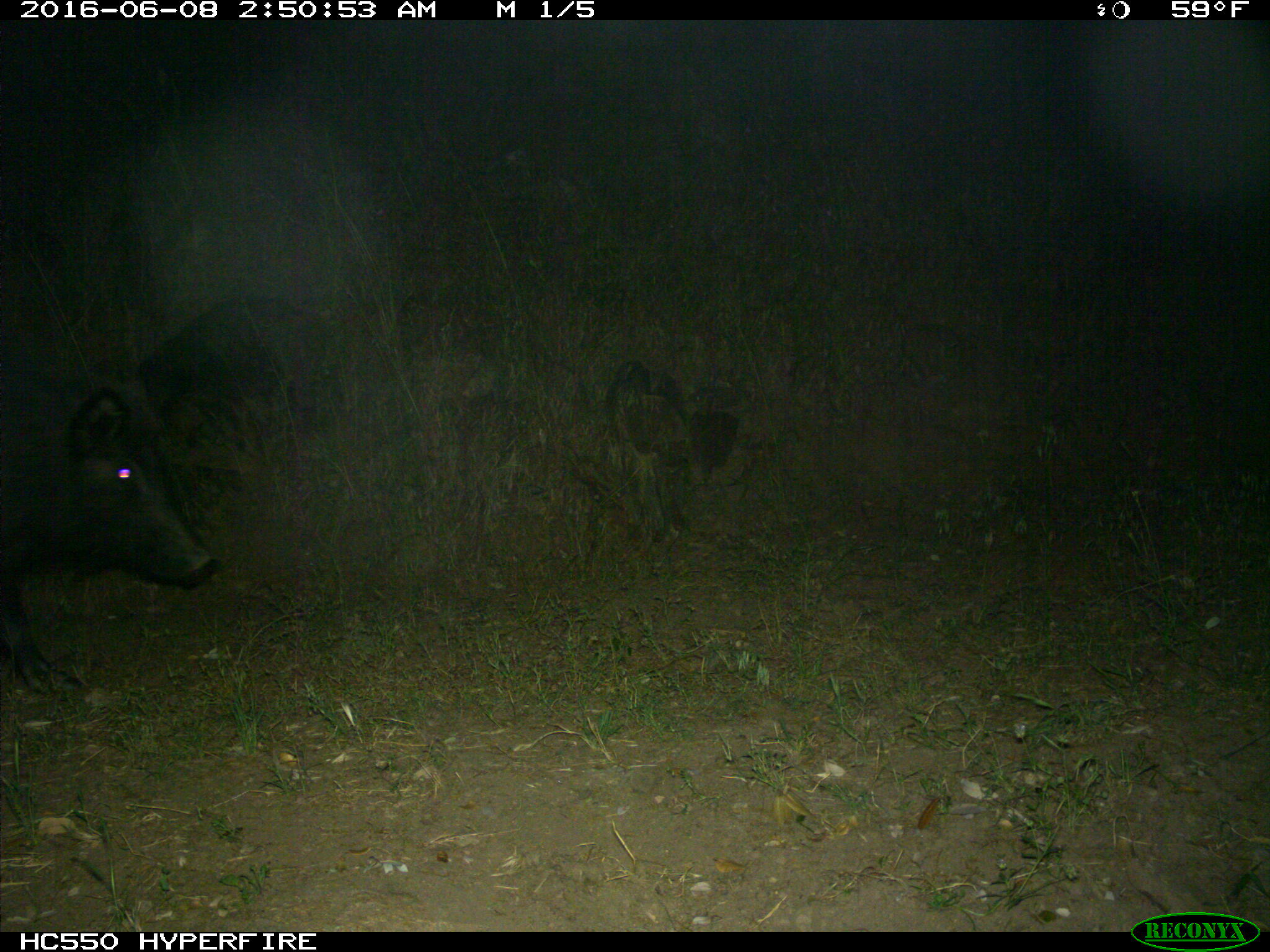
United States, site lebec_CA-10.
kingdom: Animalia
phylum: Chordata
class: Mammalia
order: Artiodactyla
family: Suidae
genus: Sus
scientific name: Sus scrofa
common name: wild boar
Sus scrofa (wild boar).